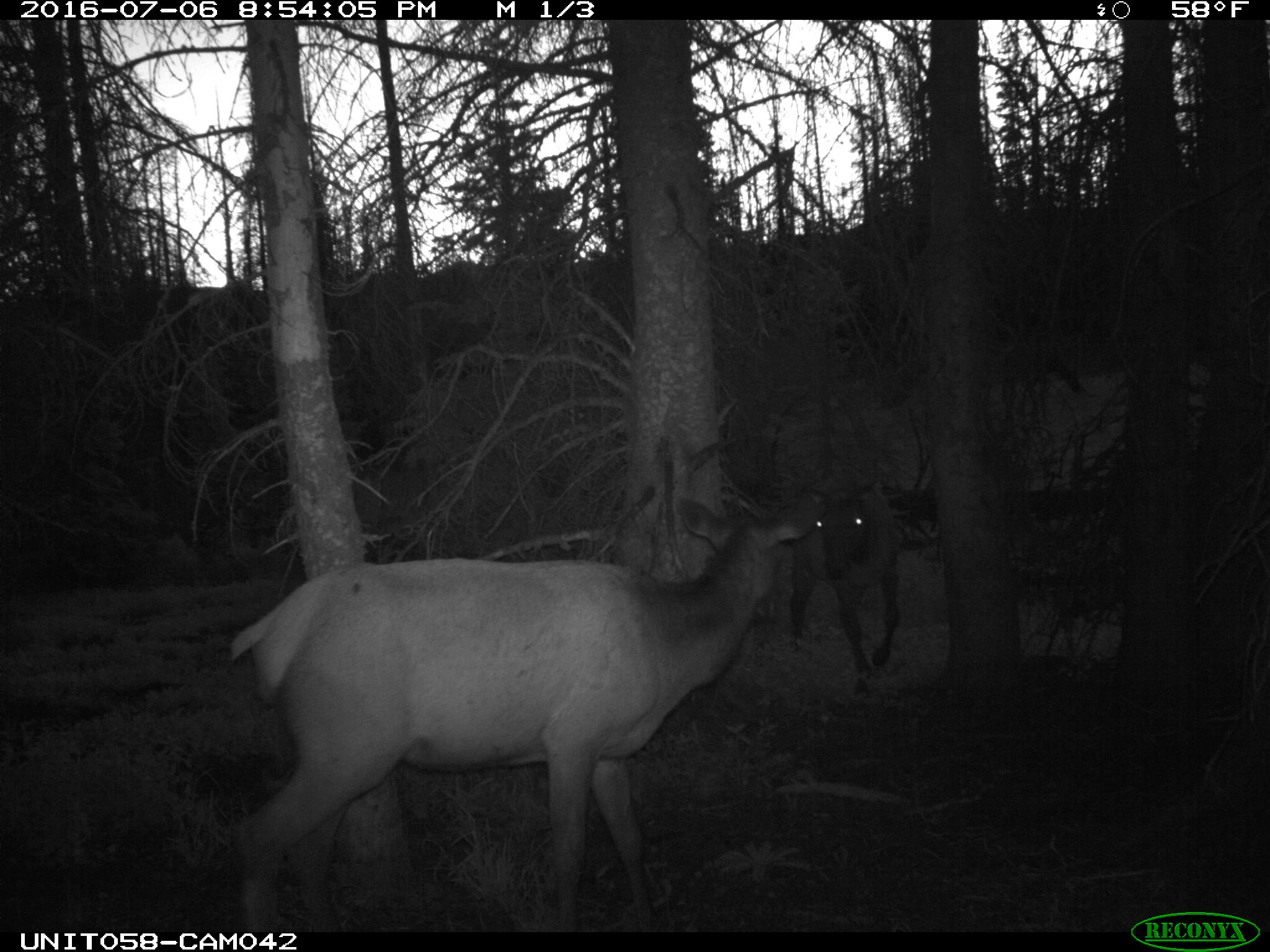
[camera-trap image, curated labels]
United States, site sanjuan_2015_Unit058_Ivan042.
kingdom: Animalia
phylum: Chordata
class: Mammalia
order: Artiodactyla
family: Cervidae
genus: Cervus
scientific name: Cervus elaphus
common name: red deer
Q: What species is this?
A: Cervus elaphus (red deer).